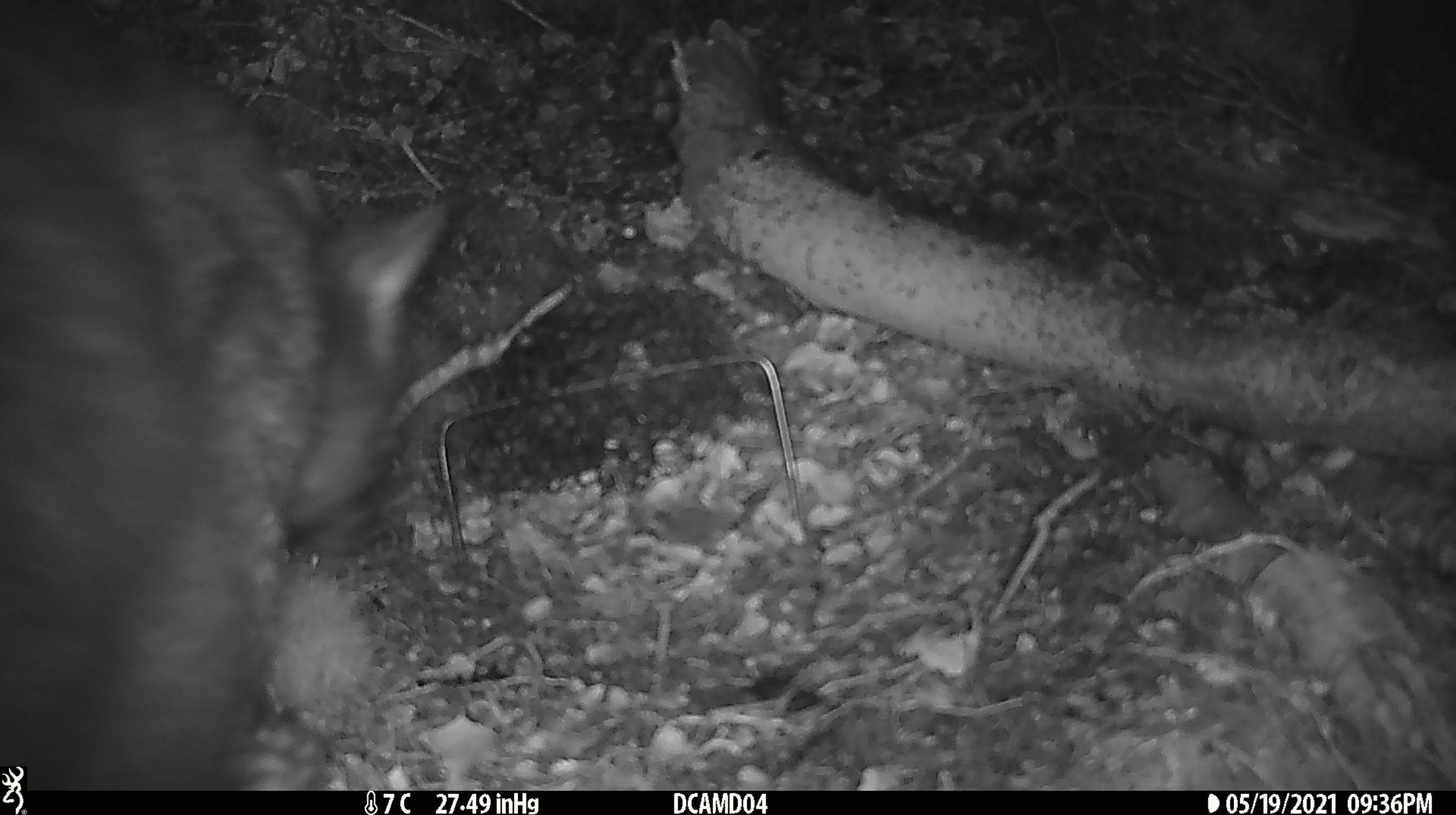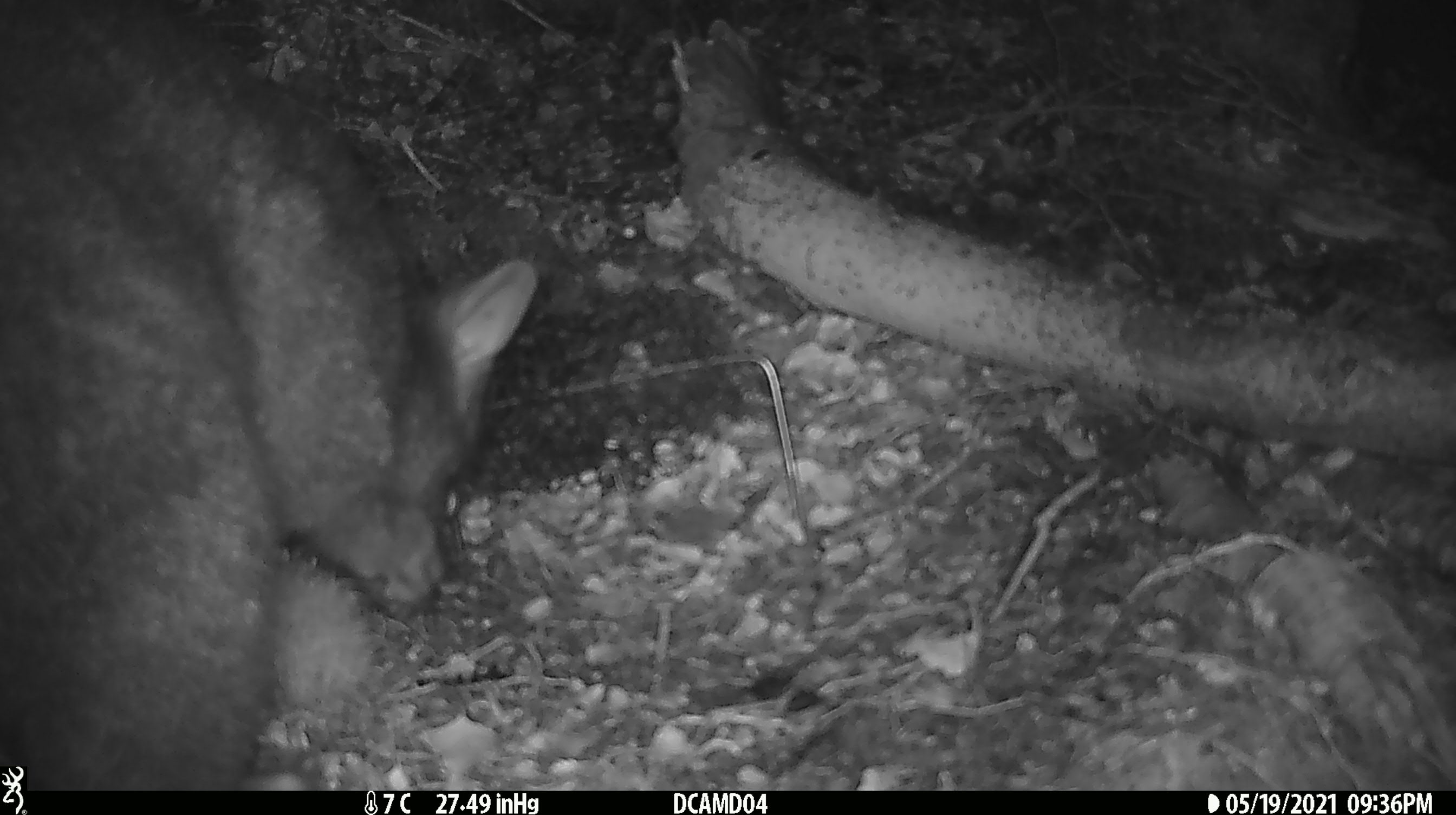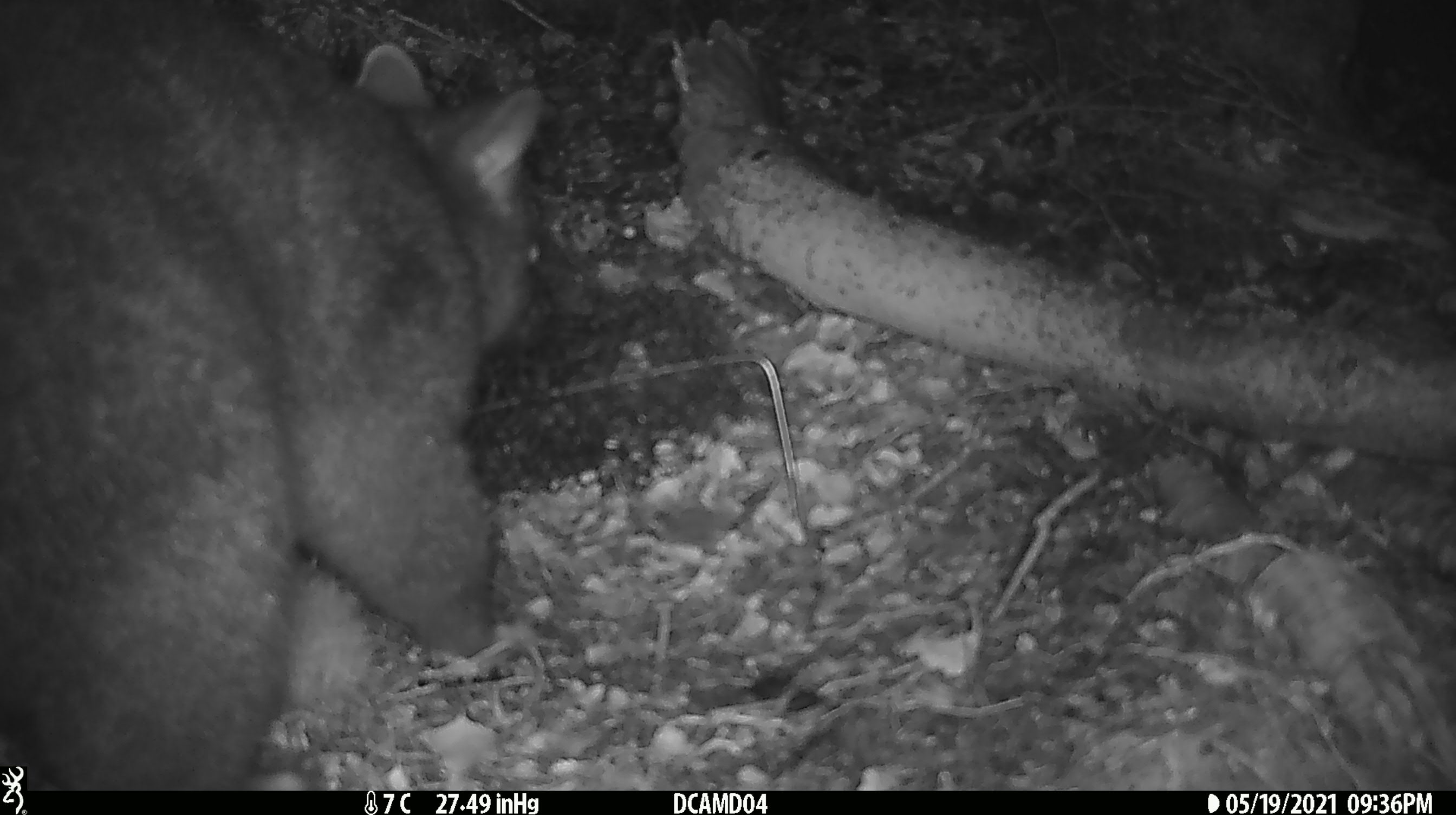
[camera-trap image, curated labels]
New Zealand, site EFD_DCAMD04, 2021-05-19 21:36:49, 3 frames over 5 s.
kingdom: Animalia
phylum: Chordata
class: Mammalia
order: Diprotodontia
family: Phalangeridae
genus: Trichosurus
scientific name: Trichosurus vulpecula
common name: common brushtail possum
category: possum